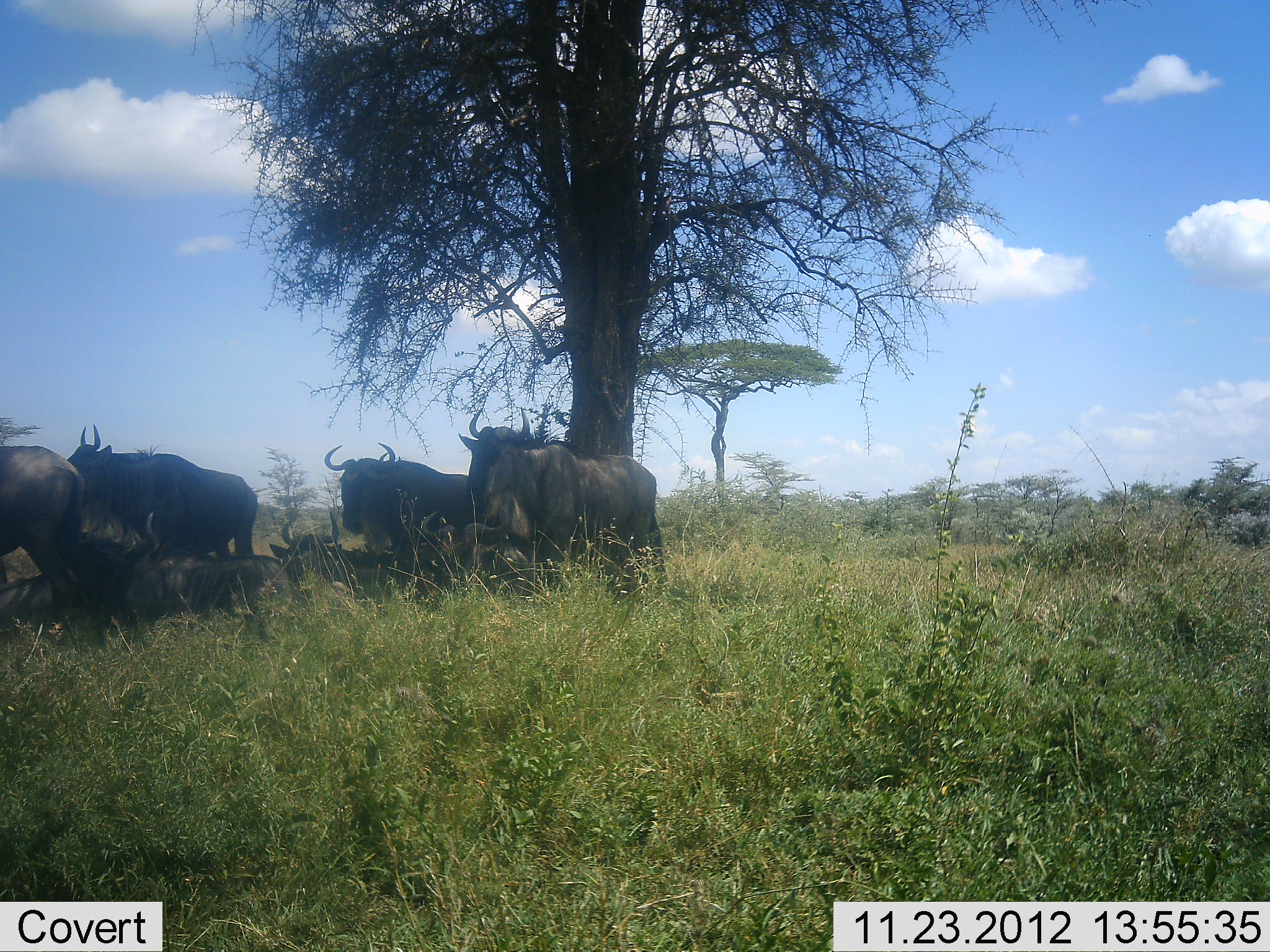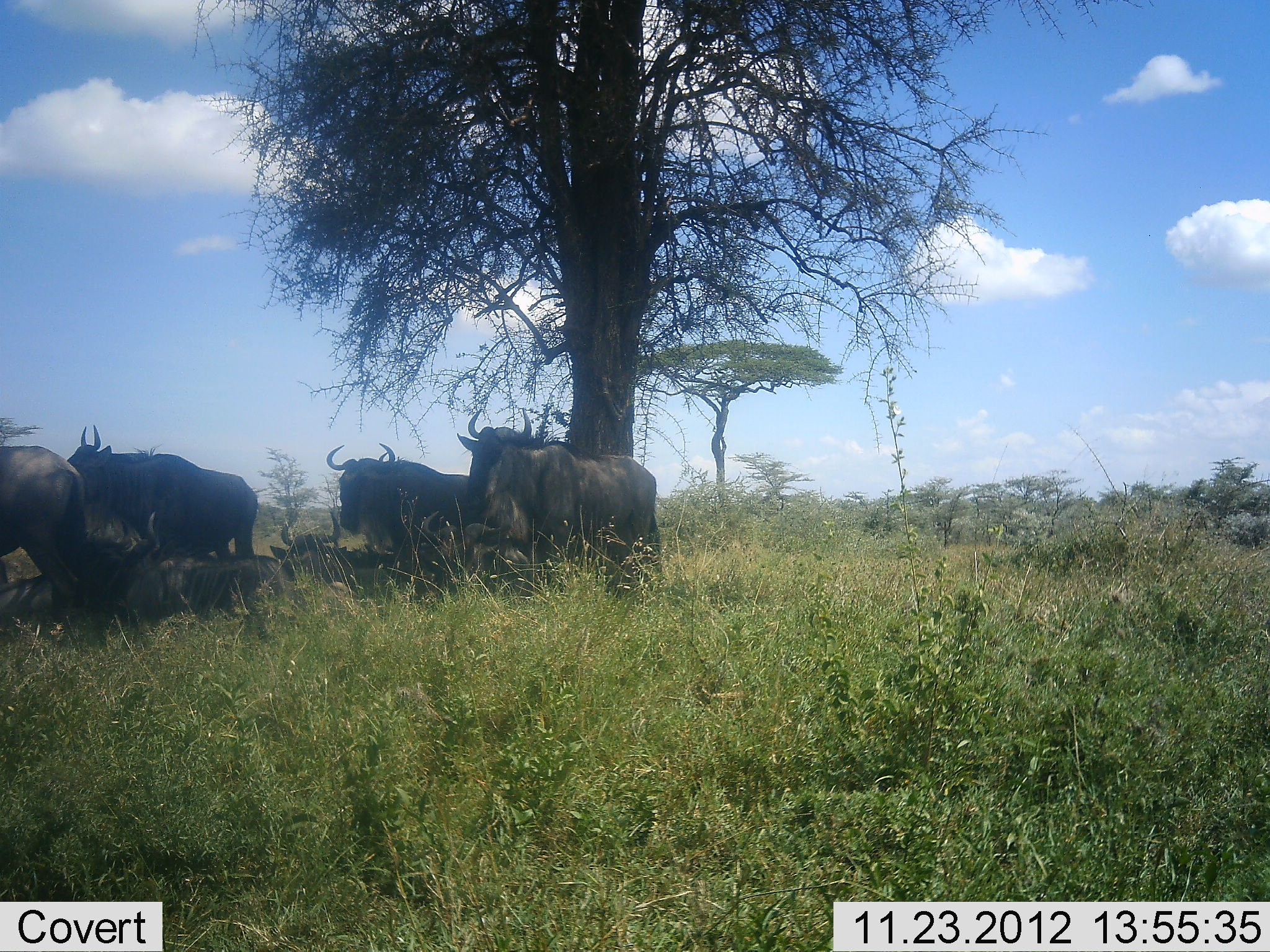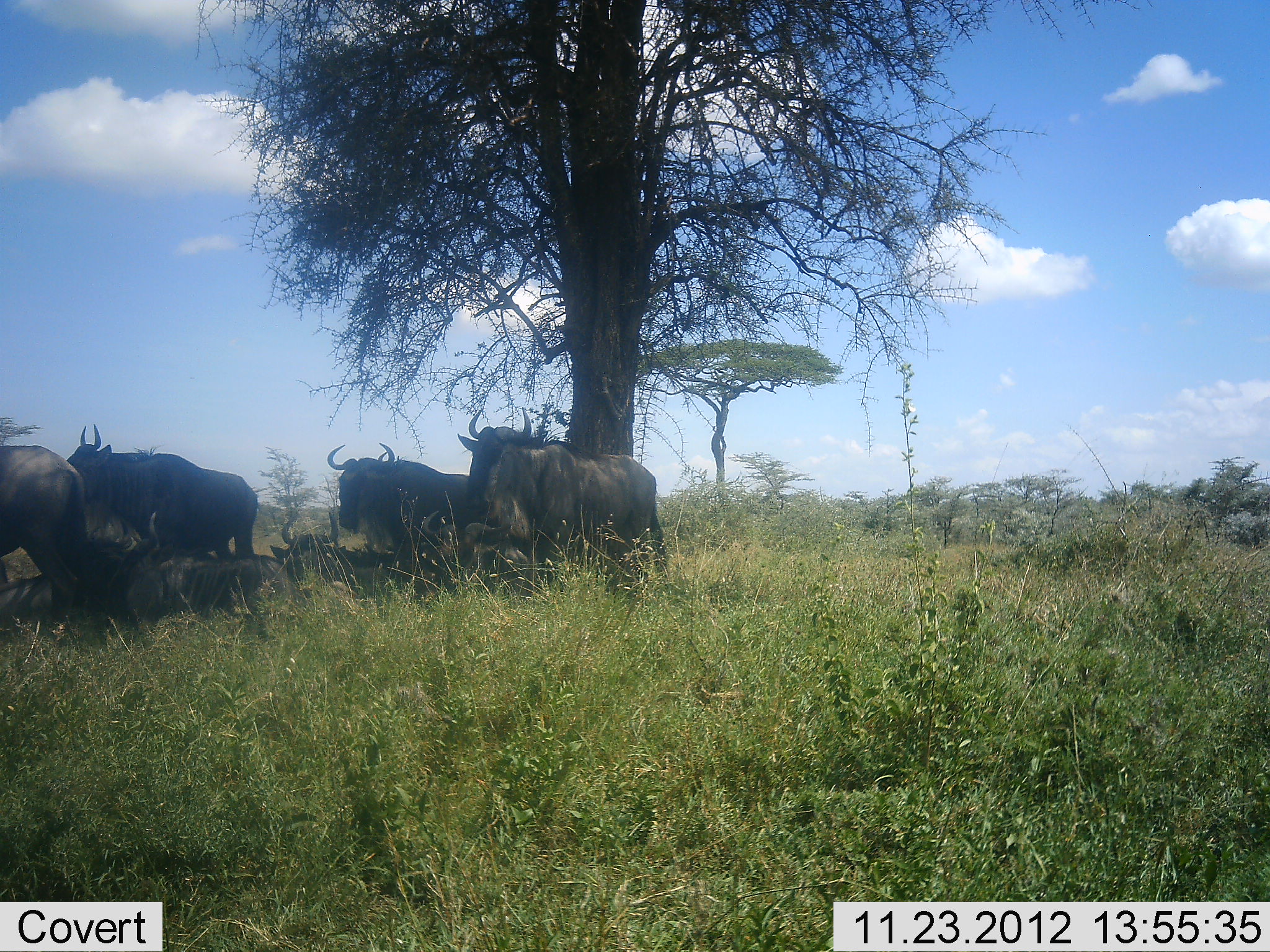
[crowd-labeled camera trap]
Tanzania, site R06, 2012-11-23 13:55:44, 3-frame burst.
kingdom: Animalia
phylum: Chordata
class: Mammalia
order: Artiodactyla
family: Bovidae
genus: Connochaetes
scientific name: Connochaetes taurinus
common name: blue wildebeest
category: wildebeest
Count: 6.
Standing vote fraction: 100%.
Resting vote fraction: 100%.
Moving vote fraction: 0%.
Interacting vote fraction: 0%.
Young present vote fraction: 0%.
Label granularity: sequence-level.